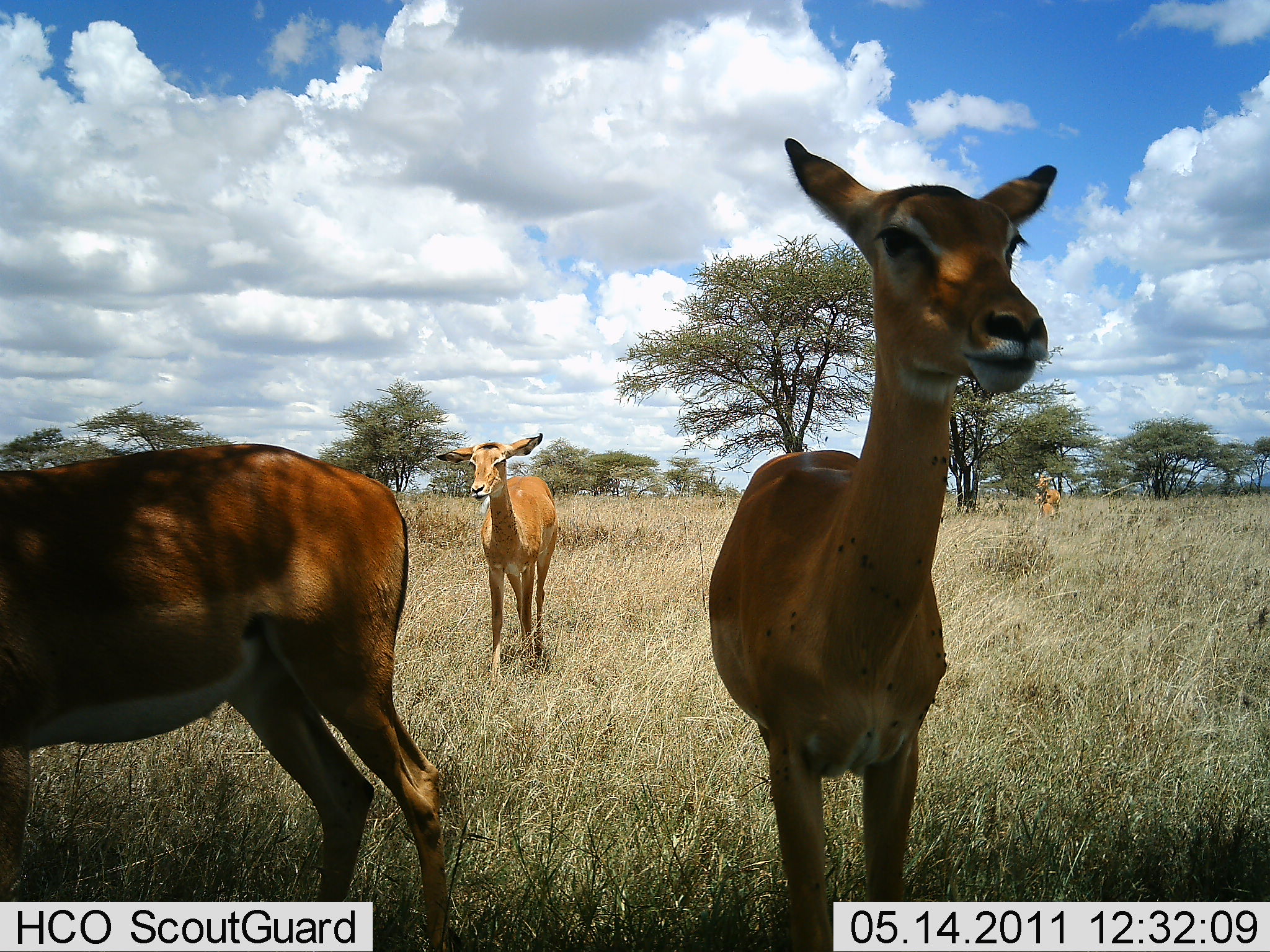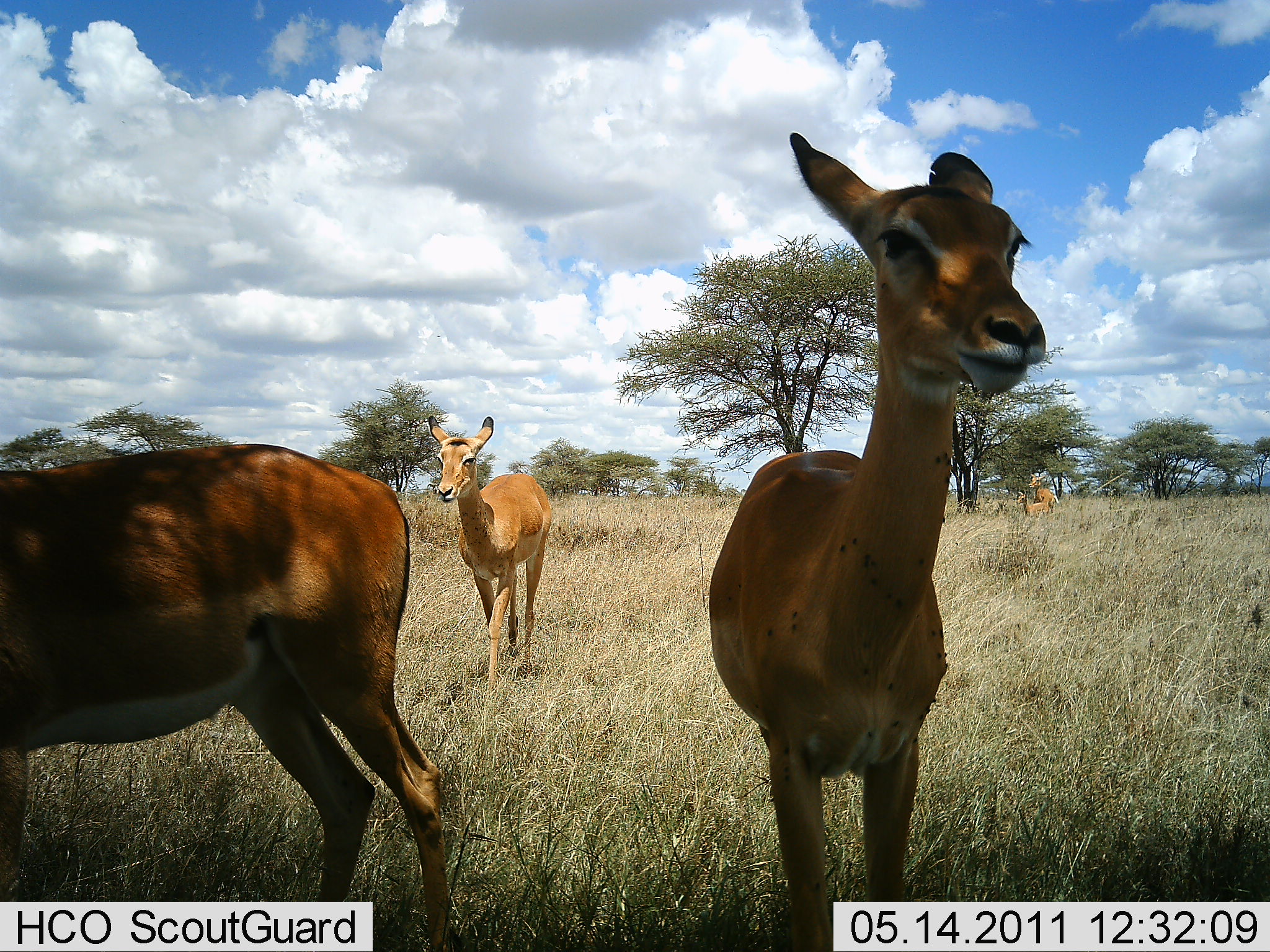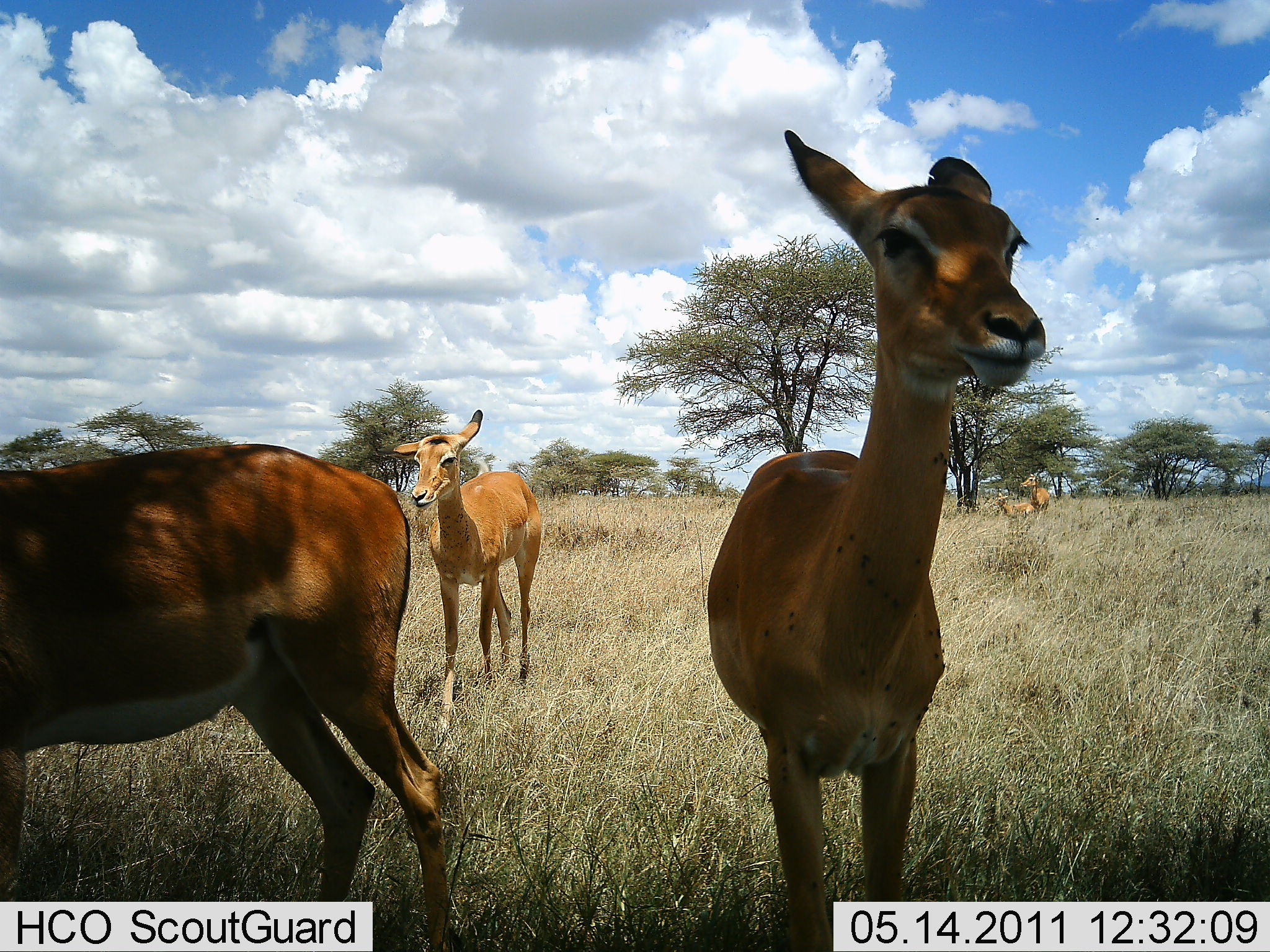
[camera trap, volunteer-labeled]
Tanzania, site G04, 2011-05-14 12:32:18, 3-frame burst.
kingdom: Animalia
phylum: Chordata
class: Mammalia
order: Artiodactyla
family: Bovidae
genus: Aepyceros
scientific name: Aepyceros melampus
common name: impala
Impala (Aepyceros melampus), count 4. Behavior (volunteer vote fractions): standing 91%, resting 0%, moving 82%, interacting 0%. Young present (vote fraction): 18%. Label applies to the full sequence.